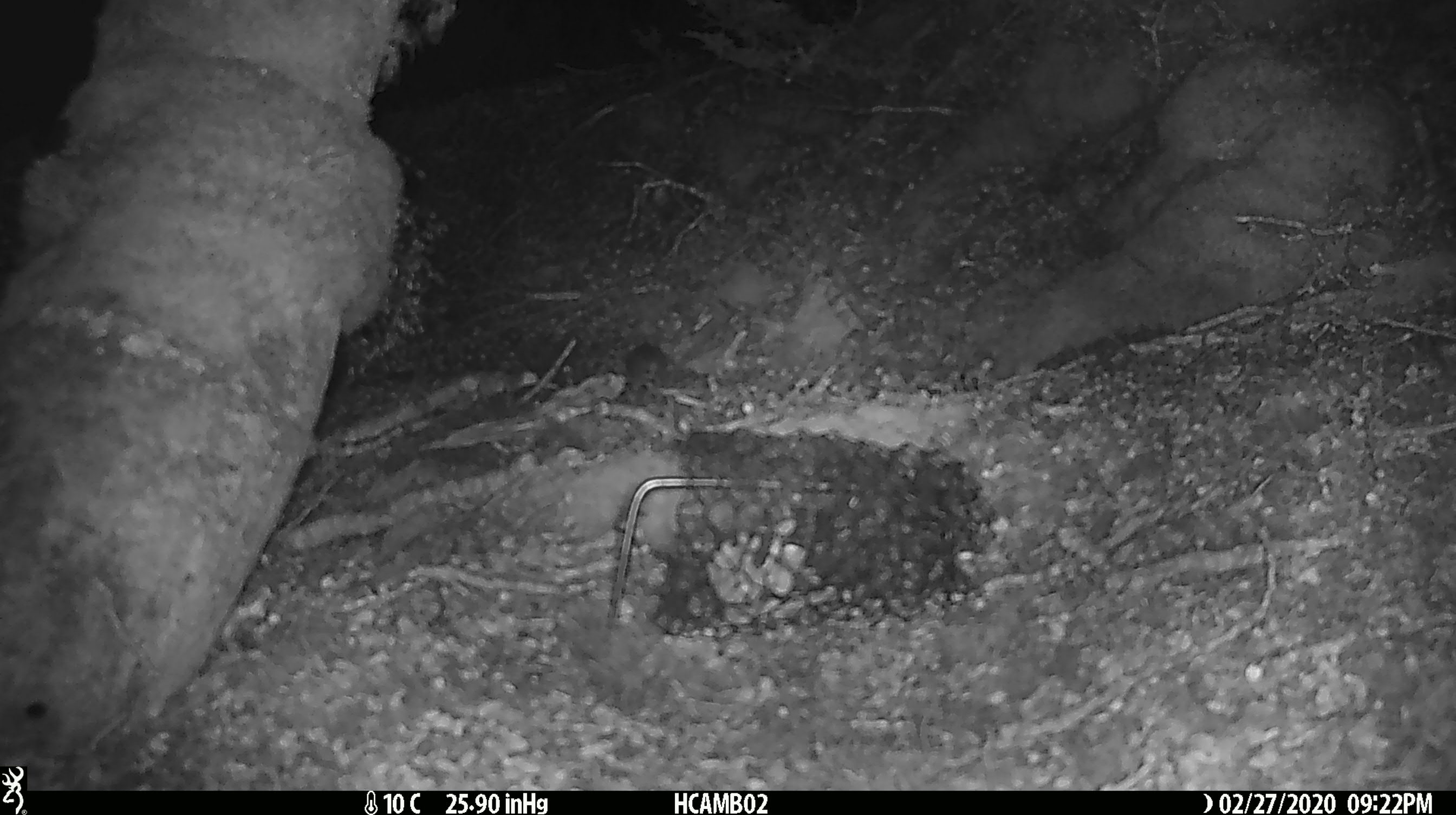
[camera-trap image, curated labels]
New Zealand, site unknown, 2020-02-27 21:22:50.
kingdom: Animalia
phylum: Chordata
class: Mammalia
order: Rodentia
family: Muridae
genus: Mus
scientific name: Mus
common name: mouse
Mouse (Mus).